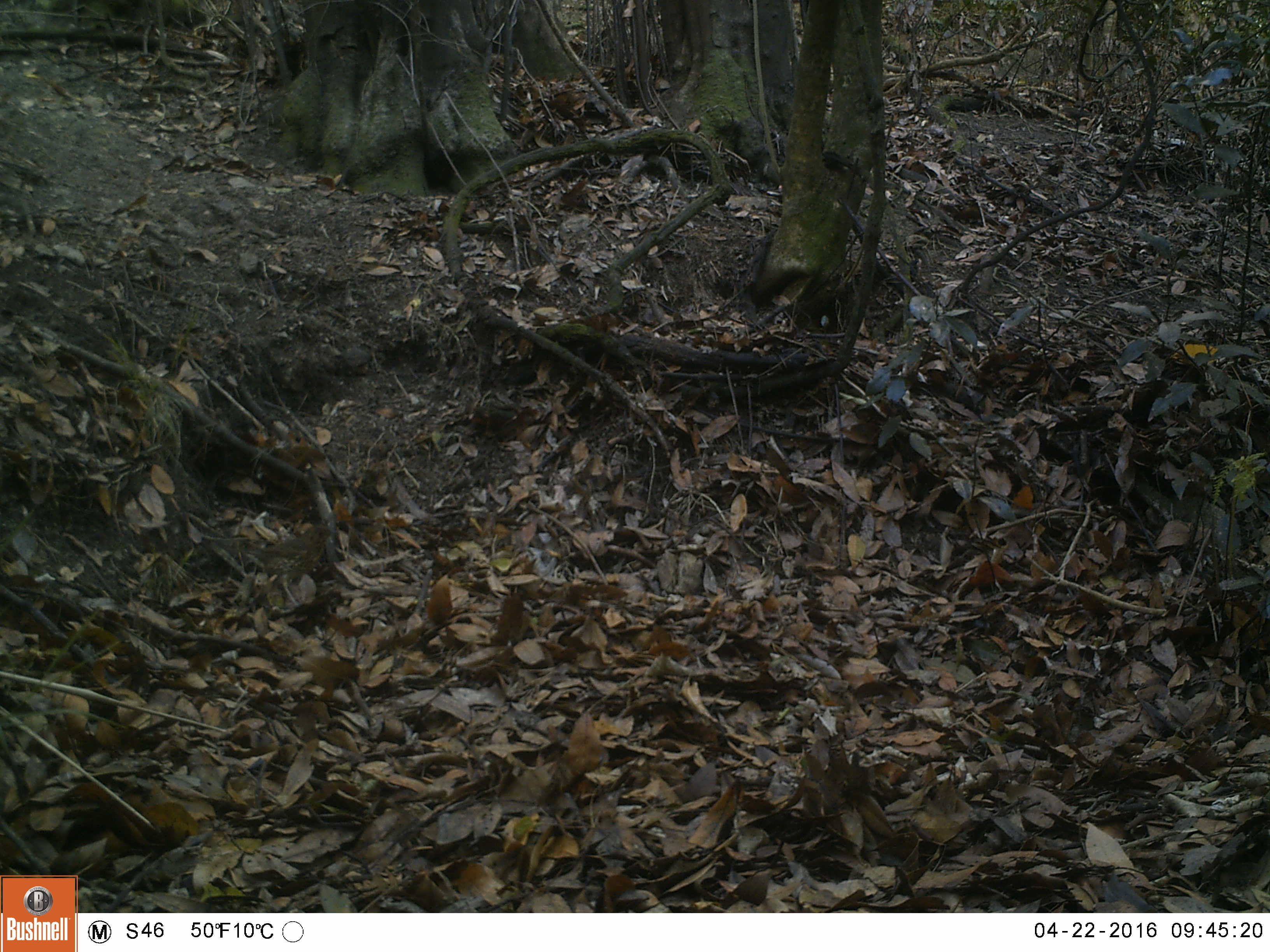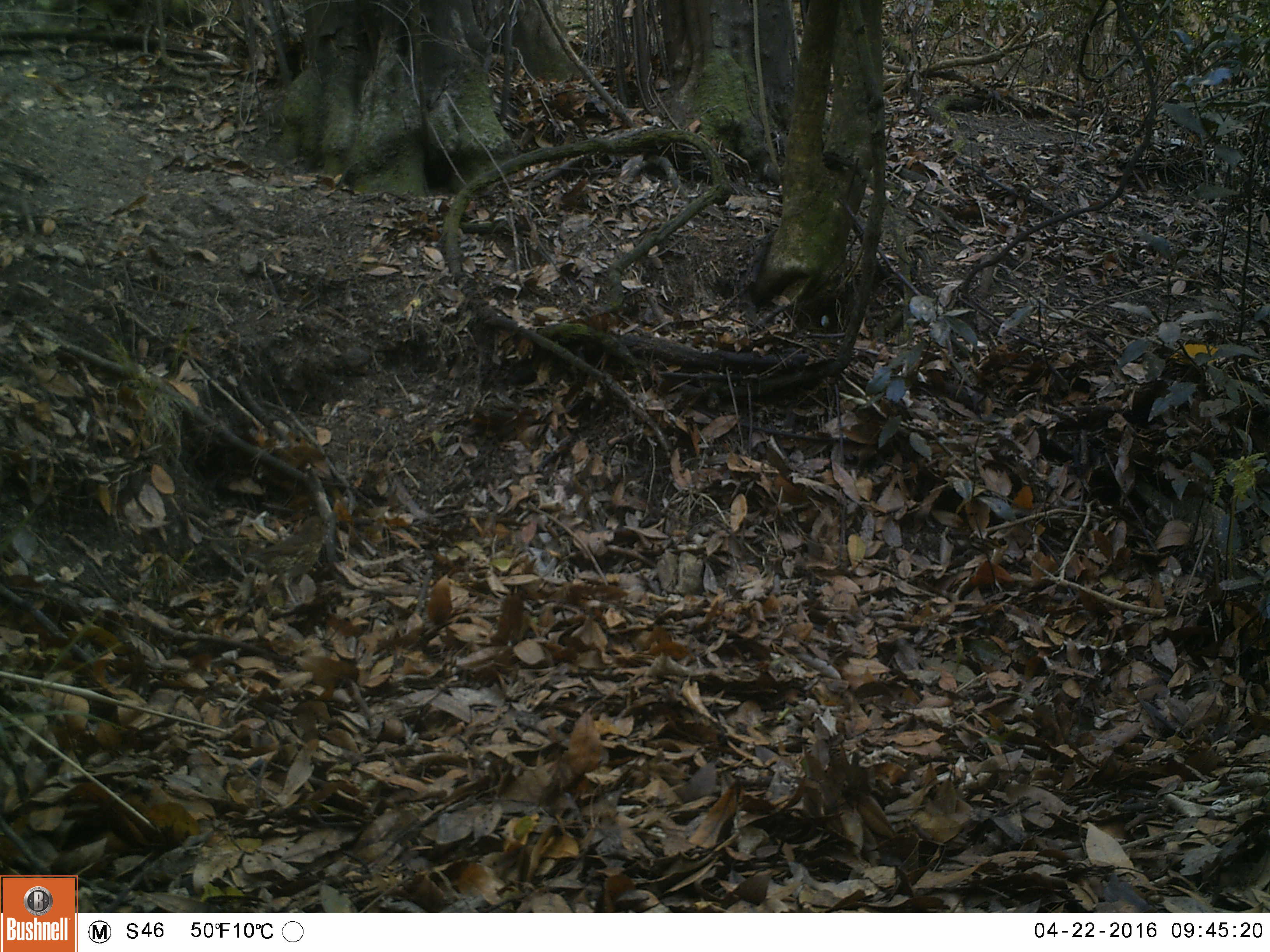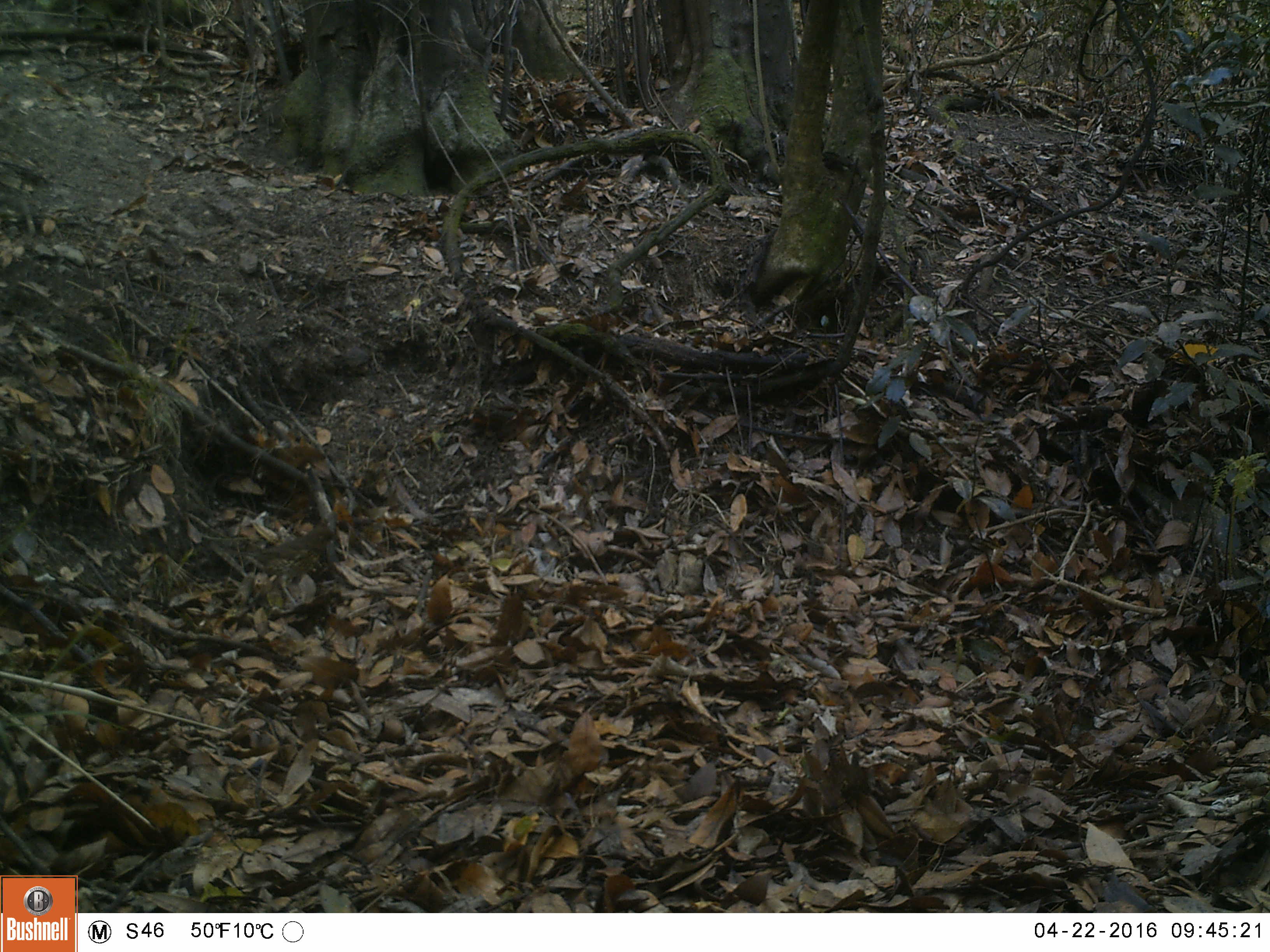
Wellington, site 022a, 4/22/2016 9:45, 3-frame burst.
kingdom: Animalia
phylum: Chordata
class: Aves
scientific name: Aves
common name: bird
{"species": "bird (Aves)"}